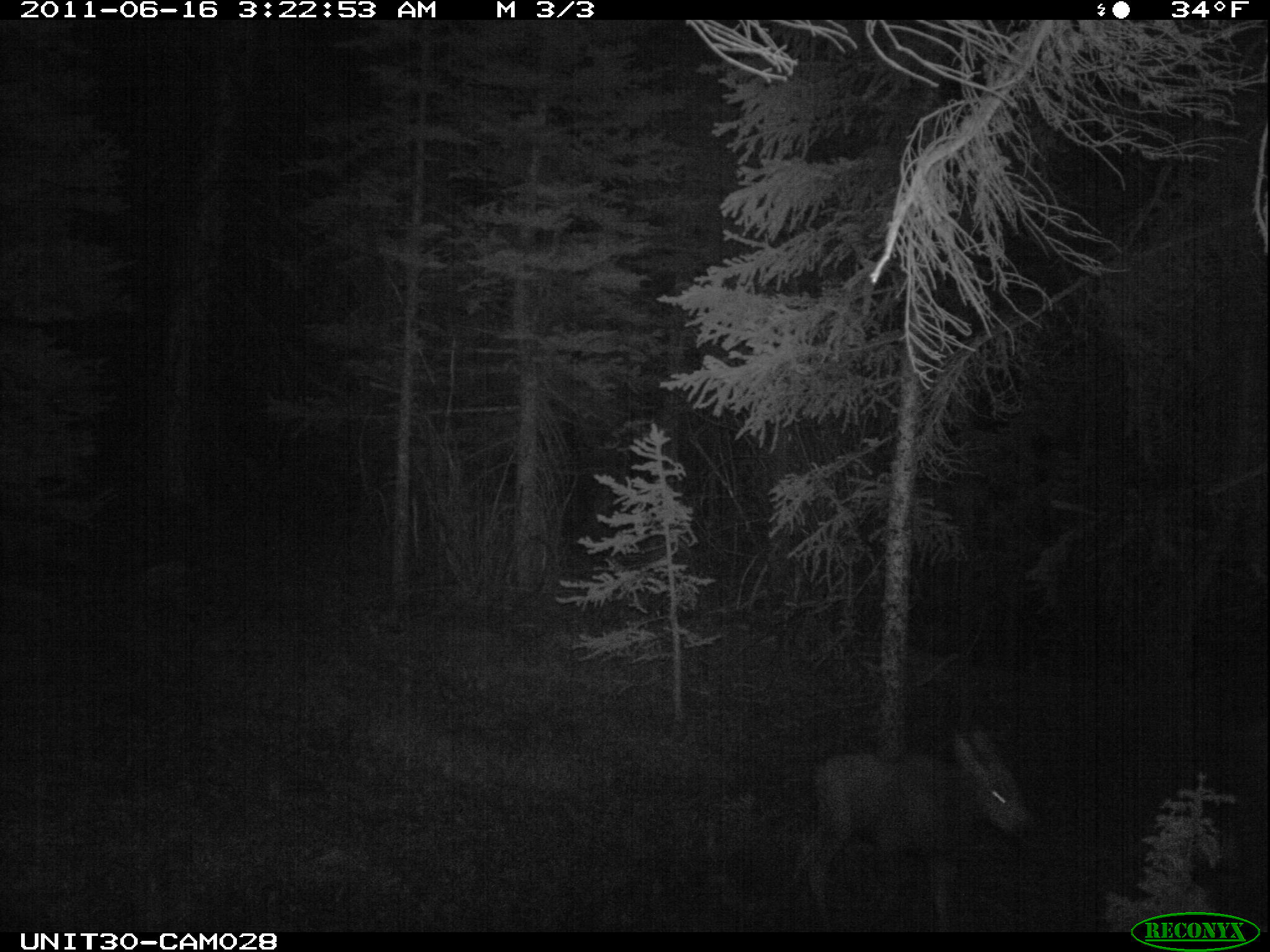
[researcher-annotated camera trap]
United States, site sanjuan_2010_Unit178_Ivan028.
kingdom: Animalia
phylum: Chordata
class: Mammalia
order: Artiodactyla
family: Cervidae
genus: Alces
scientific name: Alces alces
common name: moose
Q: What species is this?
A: Alces alces (moose).